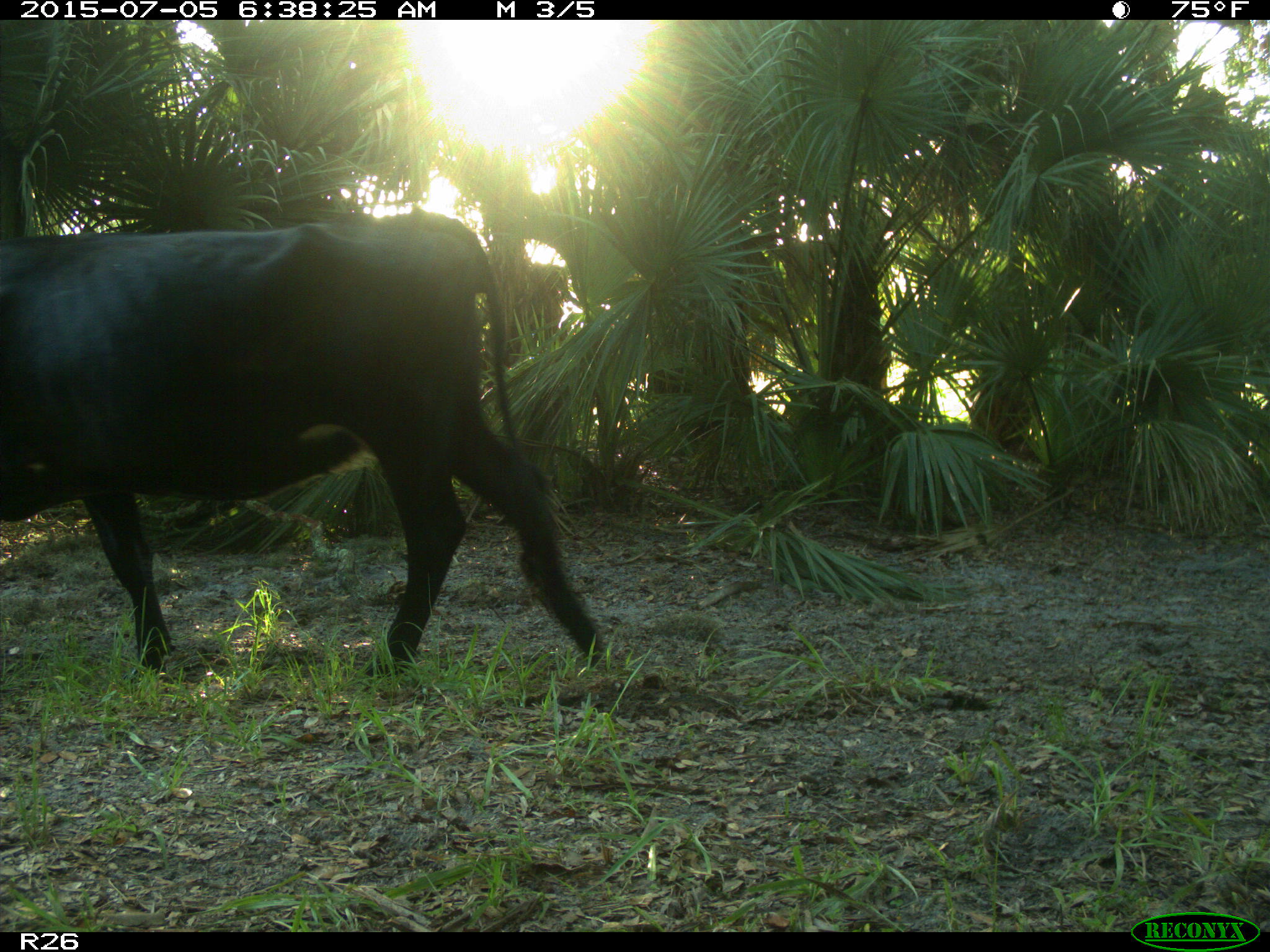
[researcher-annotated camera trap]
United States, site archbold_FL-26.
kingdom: Animalia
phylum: Chordata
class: Mammalia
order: Artiodactyla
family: Bovidae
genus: Bos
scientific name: Bos taurus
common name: domestic cow